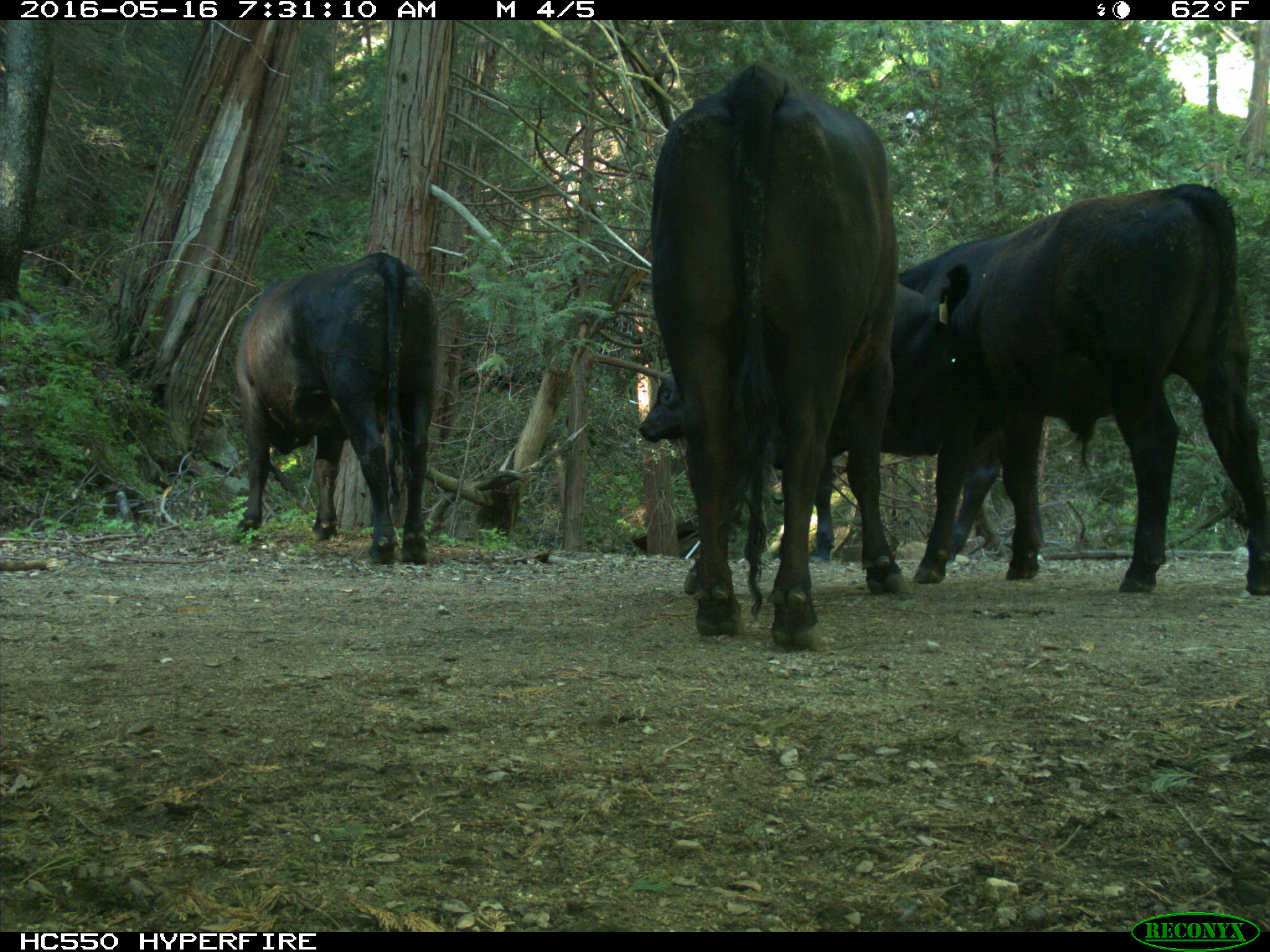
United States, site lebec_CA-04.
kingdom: Animalia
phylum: Chordata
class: Mammalia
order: Artiodactyla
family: Bovidae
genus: Bos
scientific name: Bos taurus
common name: domestic cow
Bos taurus (domestic cow).